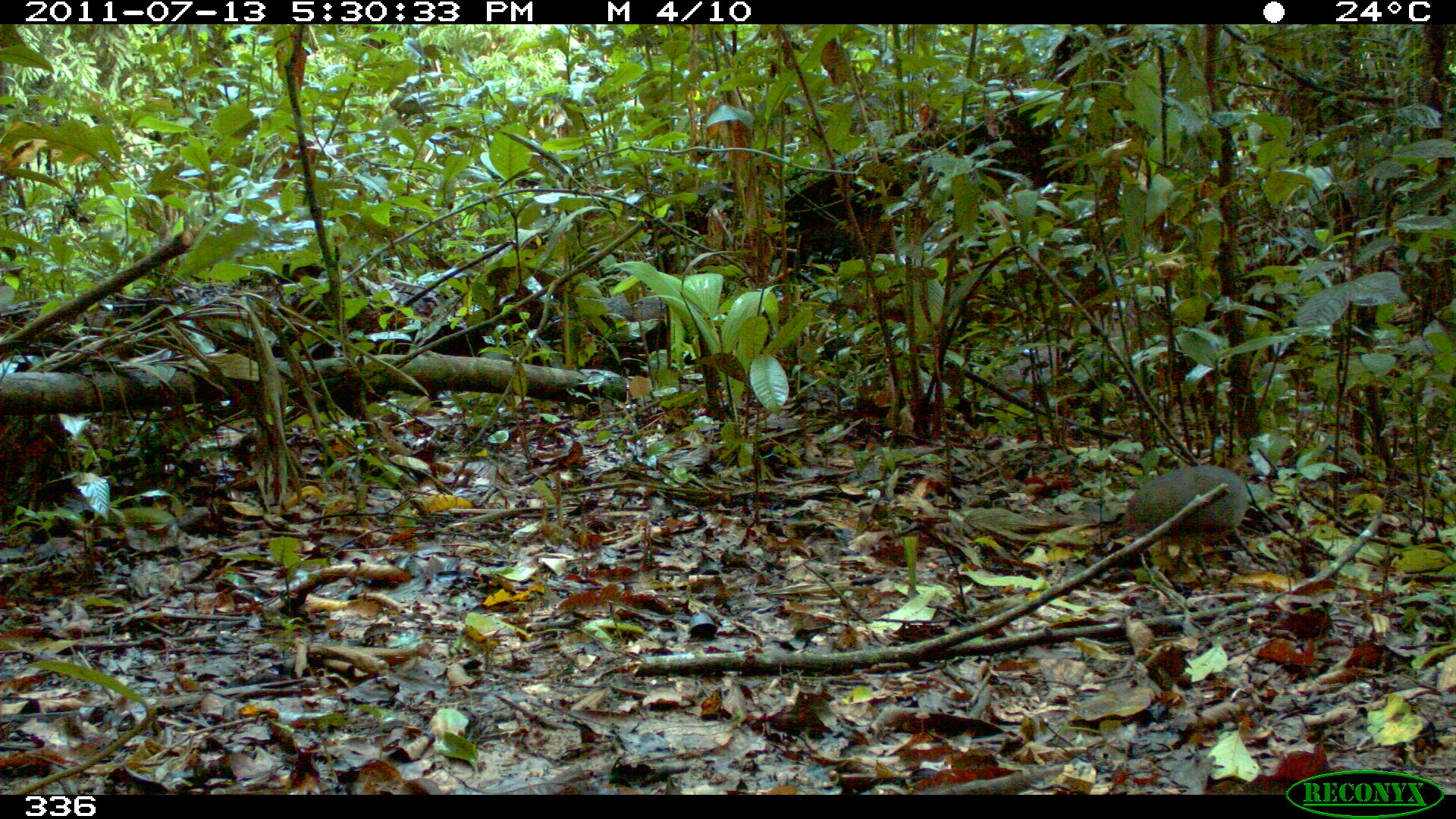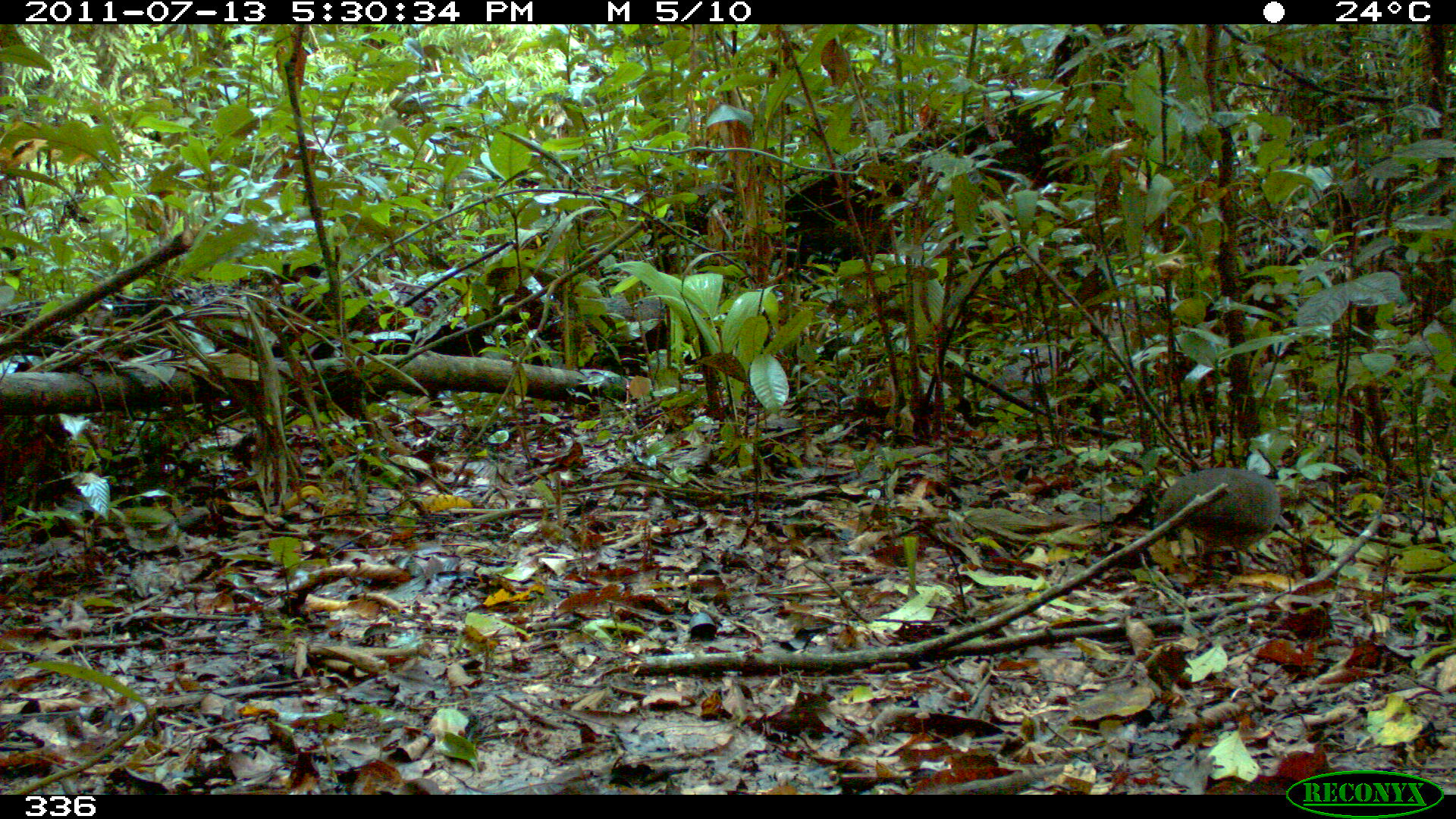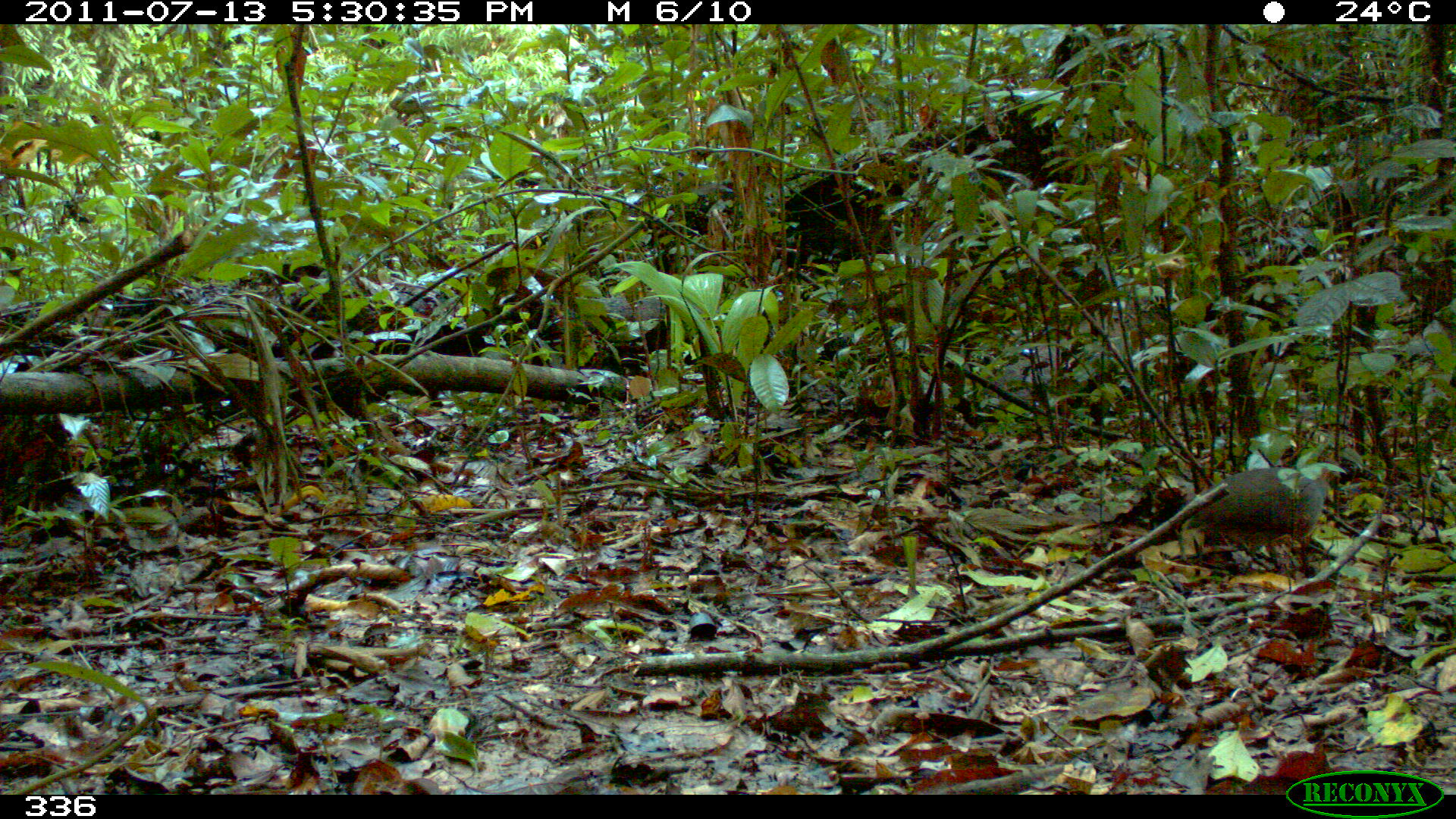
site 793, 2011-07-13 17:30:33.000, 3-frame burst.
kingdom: Animalia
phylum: Chordata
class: Aves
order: Galliformes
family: Phasianidae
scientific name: Phasianidae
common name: quails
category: quail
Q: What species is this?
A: Quail (quails) (Phasianidae).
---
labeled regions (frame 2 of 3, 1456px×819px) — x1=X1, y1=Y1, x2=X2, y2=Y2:
quail: x1=1151, y1=465, x2=1281, y2=579